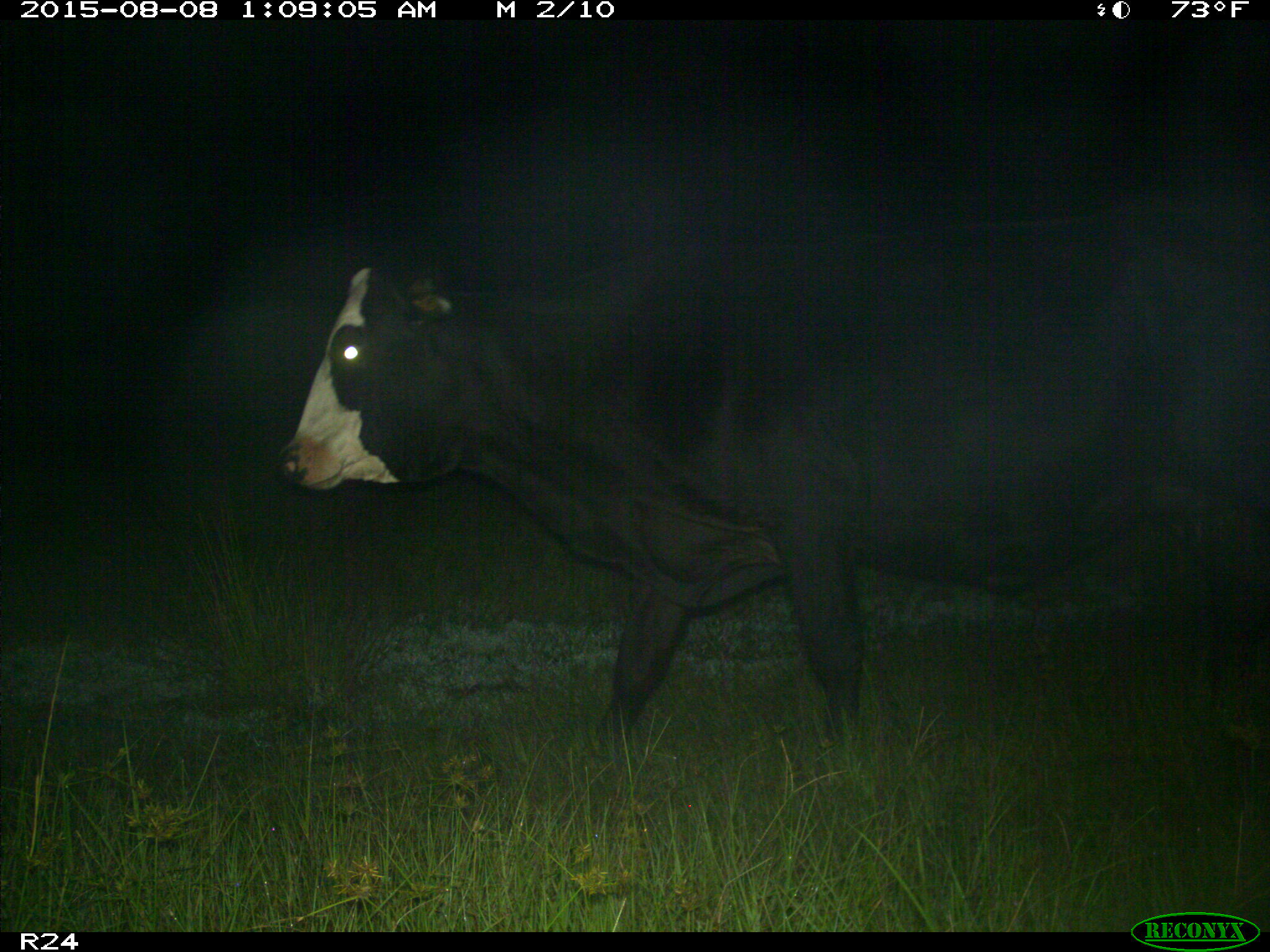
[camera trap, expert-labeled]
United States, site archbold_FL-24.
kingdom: Animalia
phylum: Chordata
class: Mammalia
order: Artiodactyla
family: Bovidae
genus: Bos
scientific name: Bos taurus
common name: domestic cow